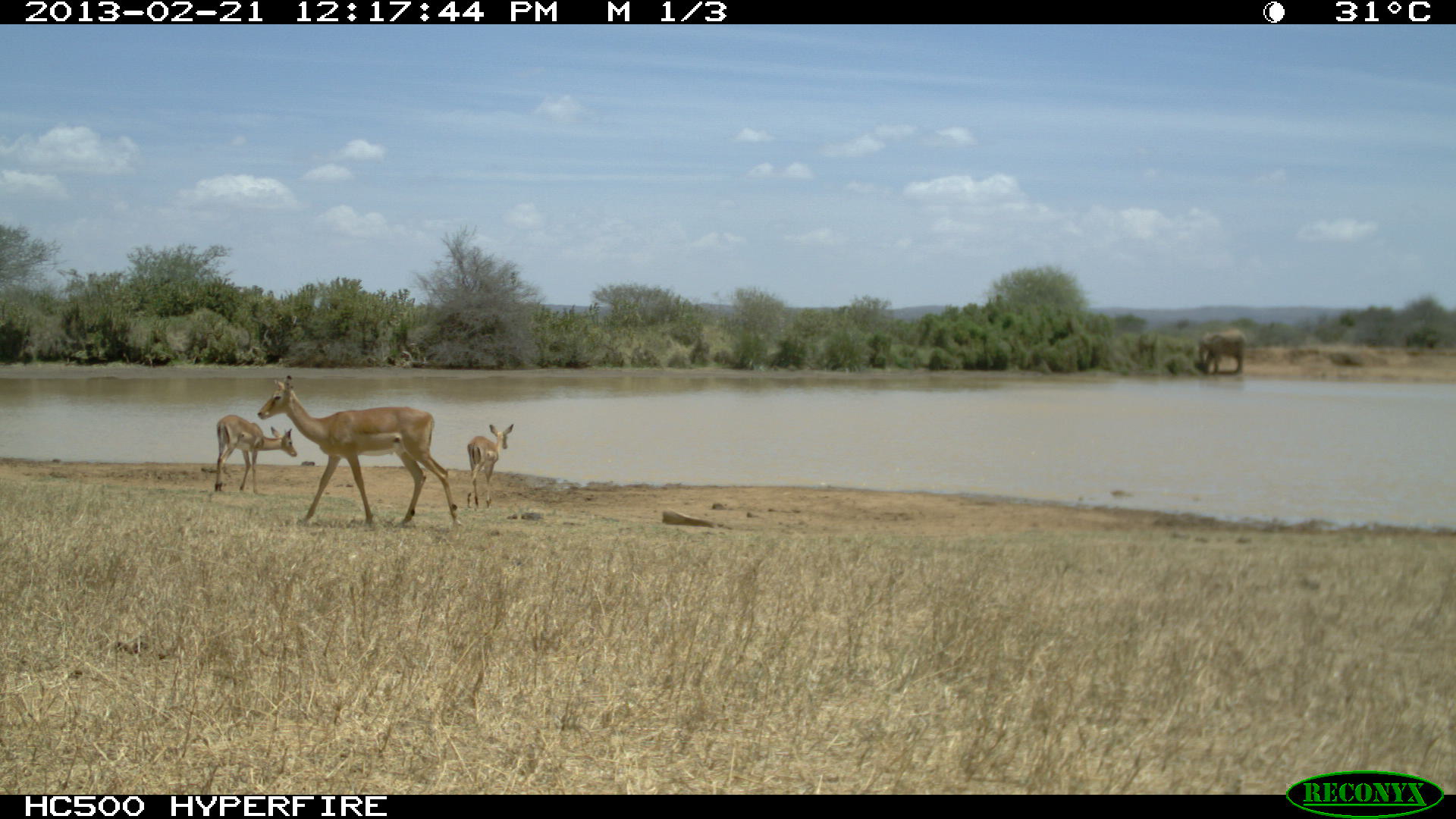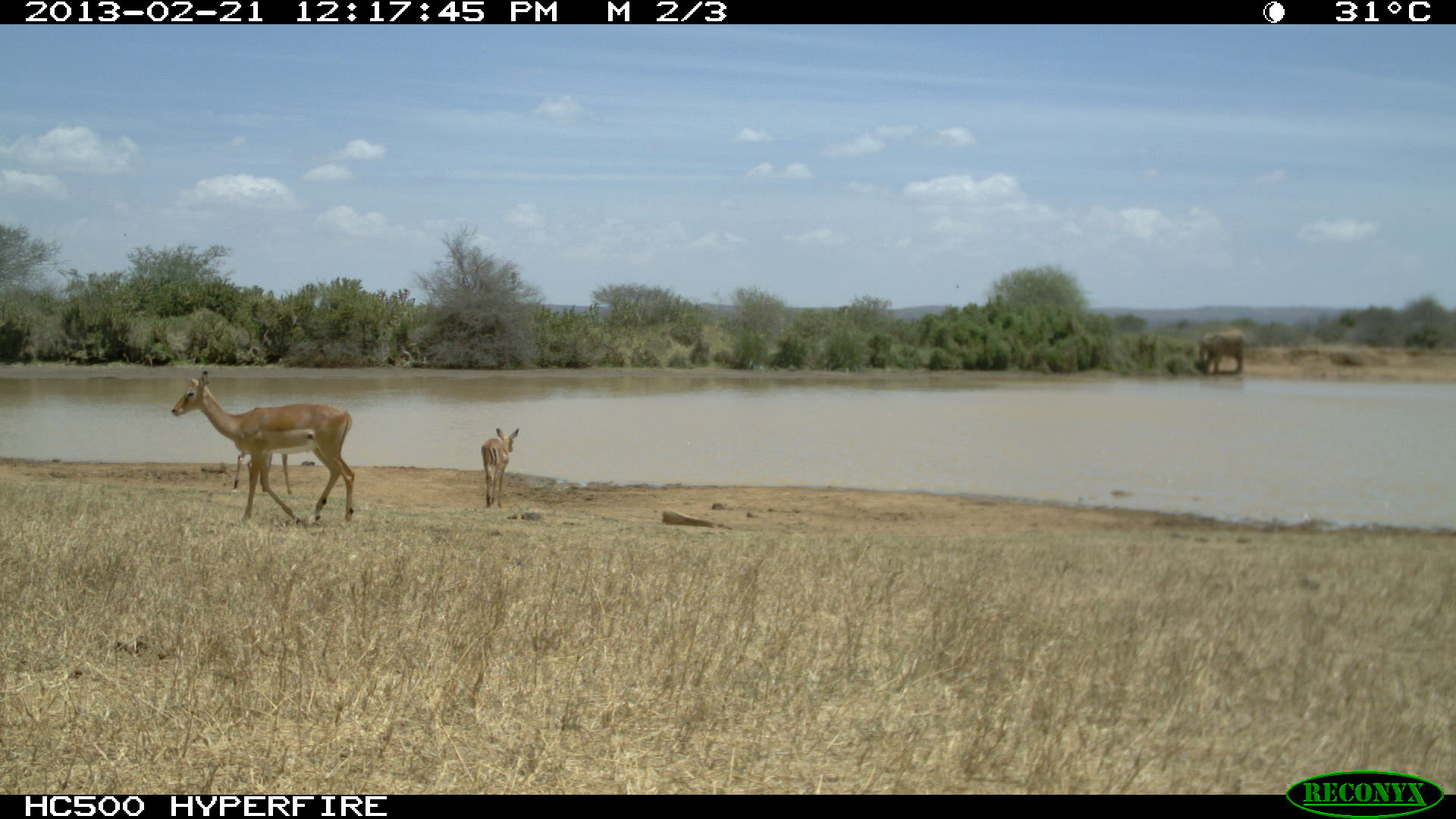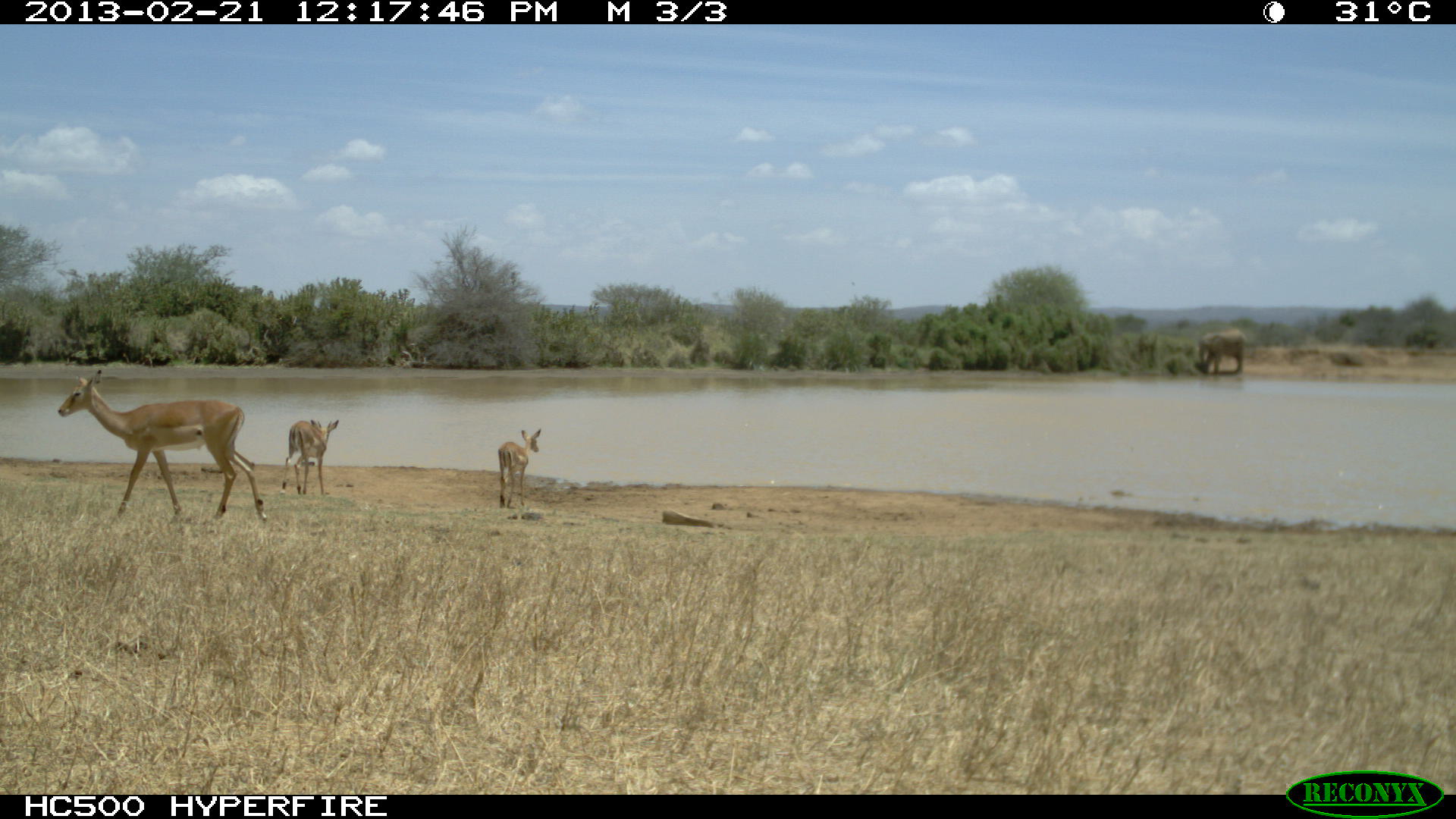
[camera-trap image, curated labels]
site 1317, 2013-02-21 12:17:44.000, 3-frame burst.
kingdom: Animalia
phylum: Chordata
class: Mammalia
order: Artiodactyla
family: Bovidae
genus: Aepyceros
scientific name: Aepyceros melampus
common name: impala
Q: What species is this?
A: Aepyceros melampus (impala).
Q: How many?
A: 3.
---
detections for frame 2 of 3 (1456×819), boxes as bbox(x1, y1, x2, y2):
aepyceros melampus: bbox(170, 370, 356, 528); bbox(232, 444, 294, 495); bbox(481, 428, 519, 509); bbox(1198, 328, 1248, 374)